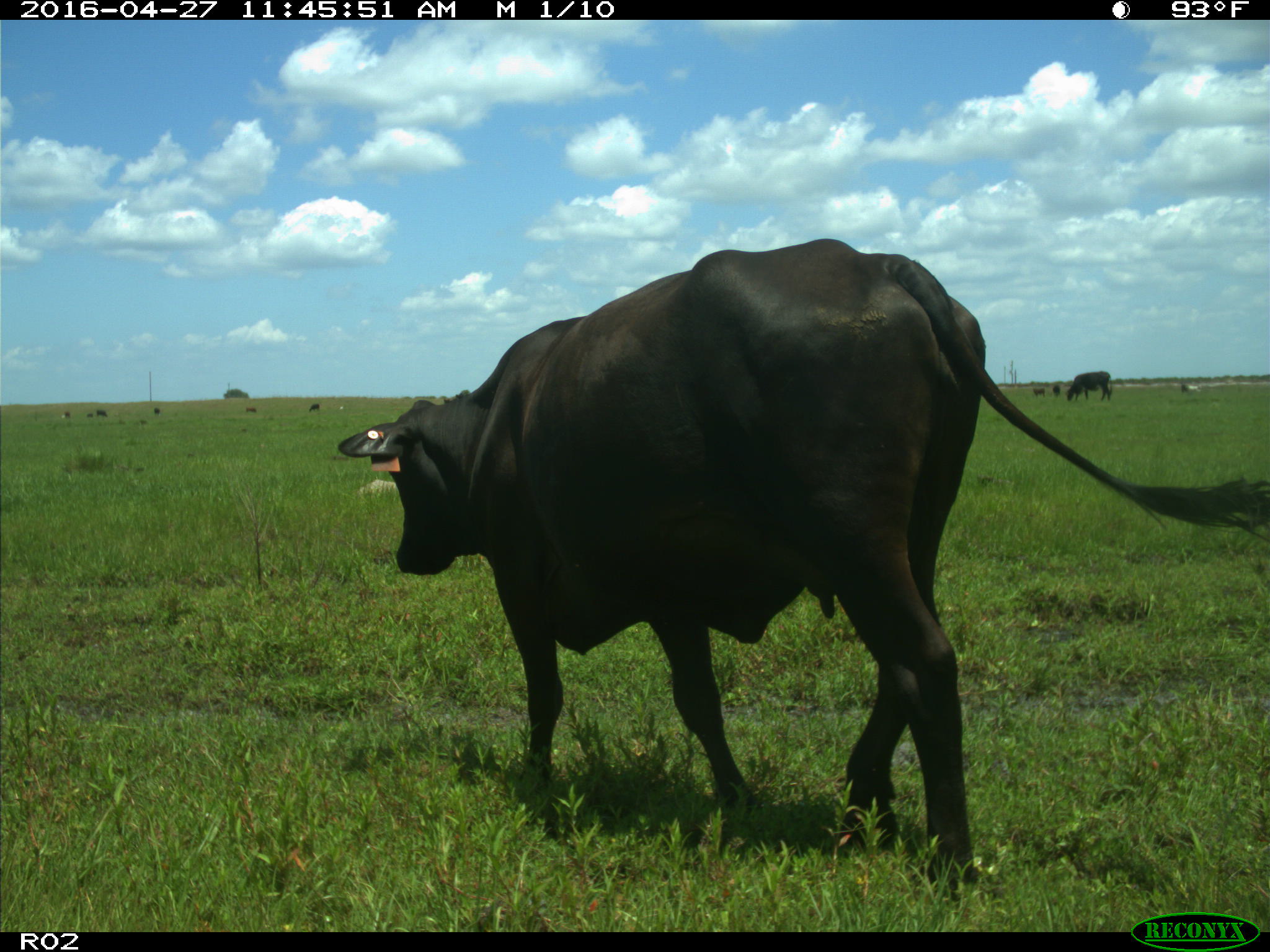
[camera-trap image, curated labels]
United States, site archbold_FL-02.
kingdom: Animalia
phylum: Chordata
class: Mammalia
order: Artiodactyla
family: Bovidae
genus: Bos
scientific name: Bos taurus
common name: domestic cow